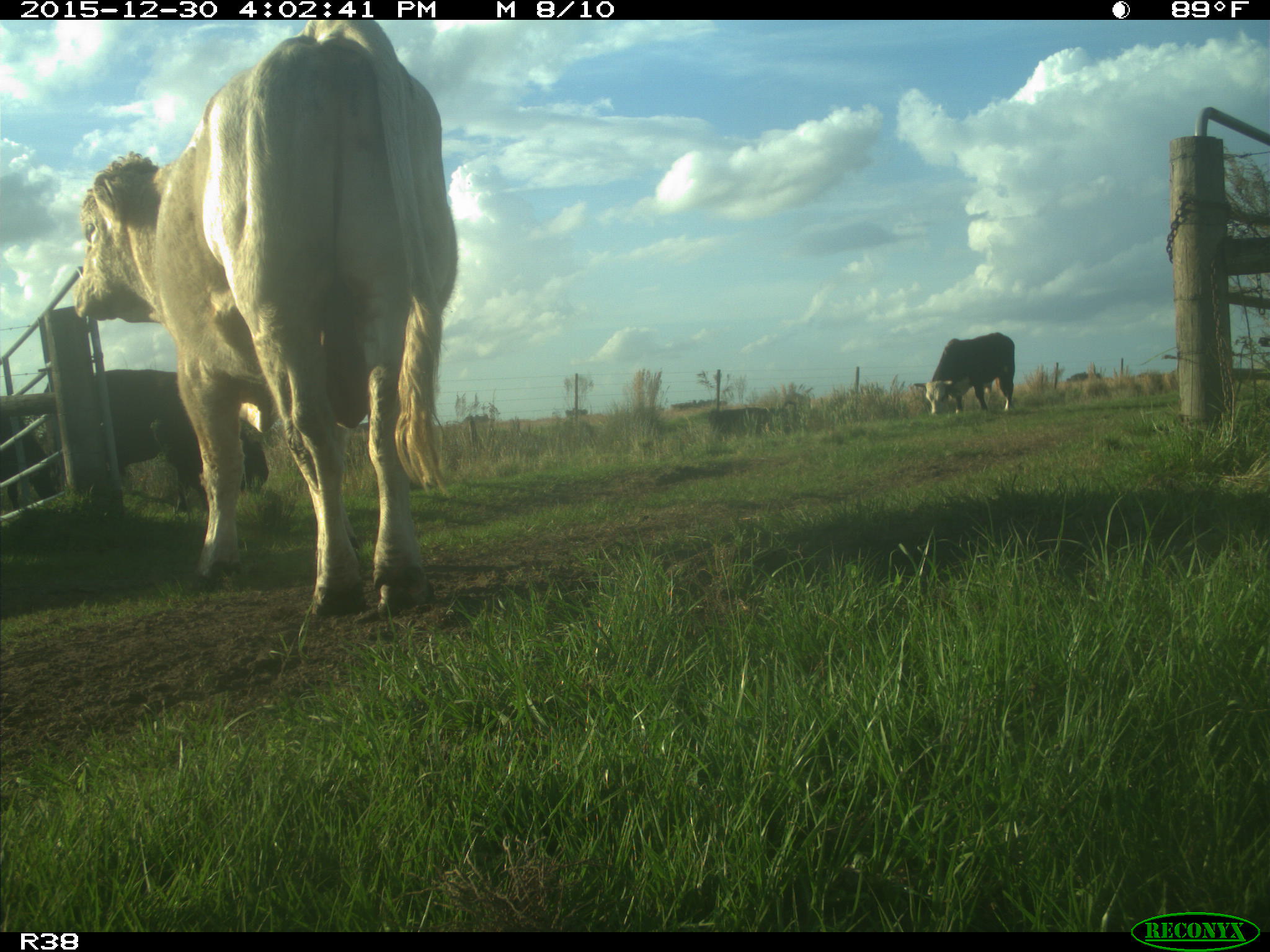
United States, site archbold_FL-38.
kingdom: Animalia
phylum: Chordata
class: Mammalia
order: Artiodactyla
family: Bovidae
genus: Bos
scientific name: Bos taurus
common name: domestic cow